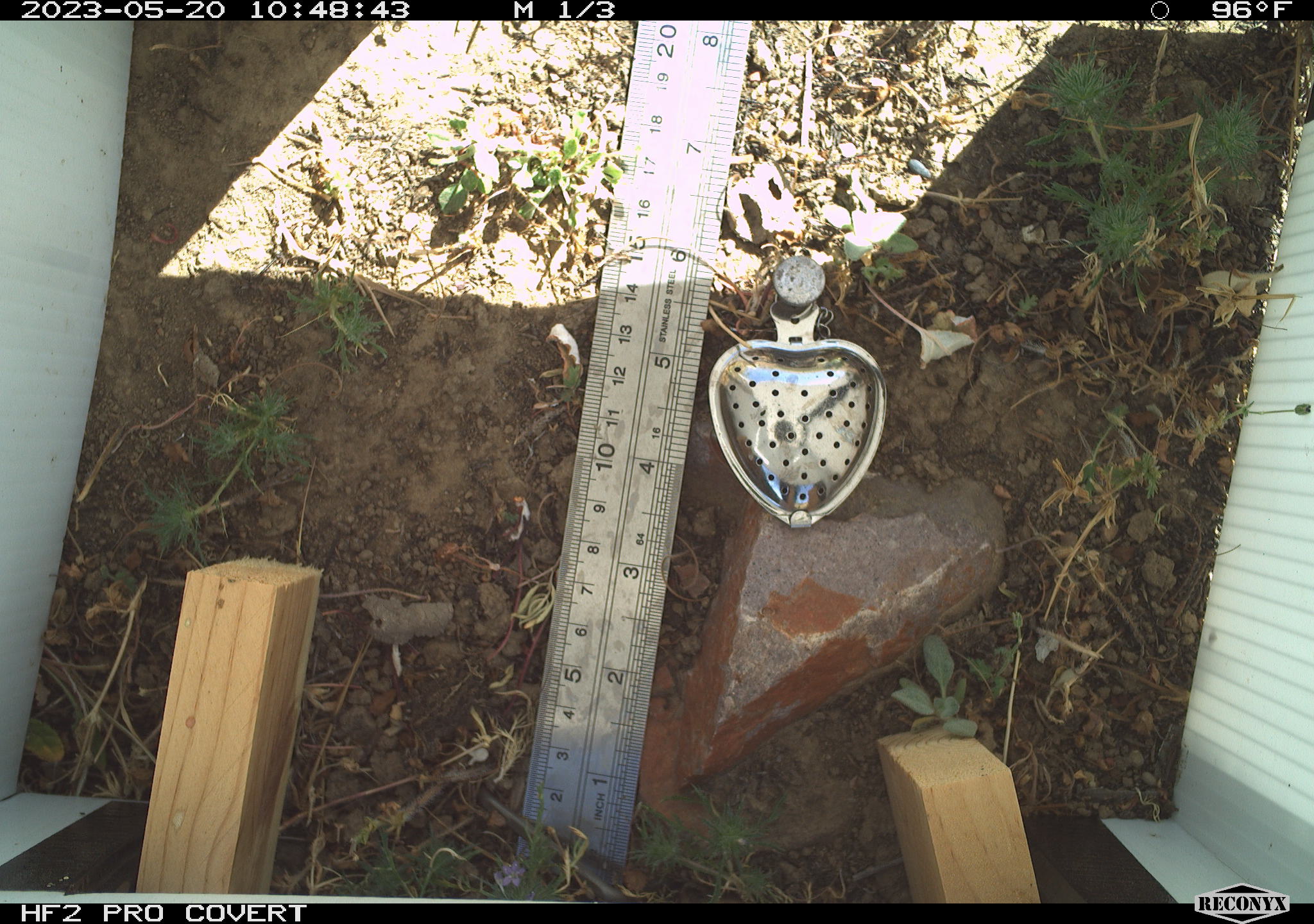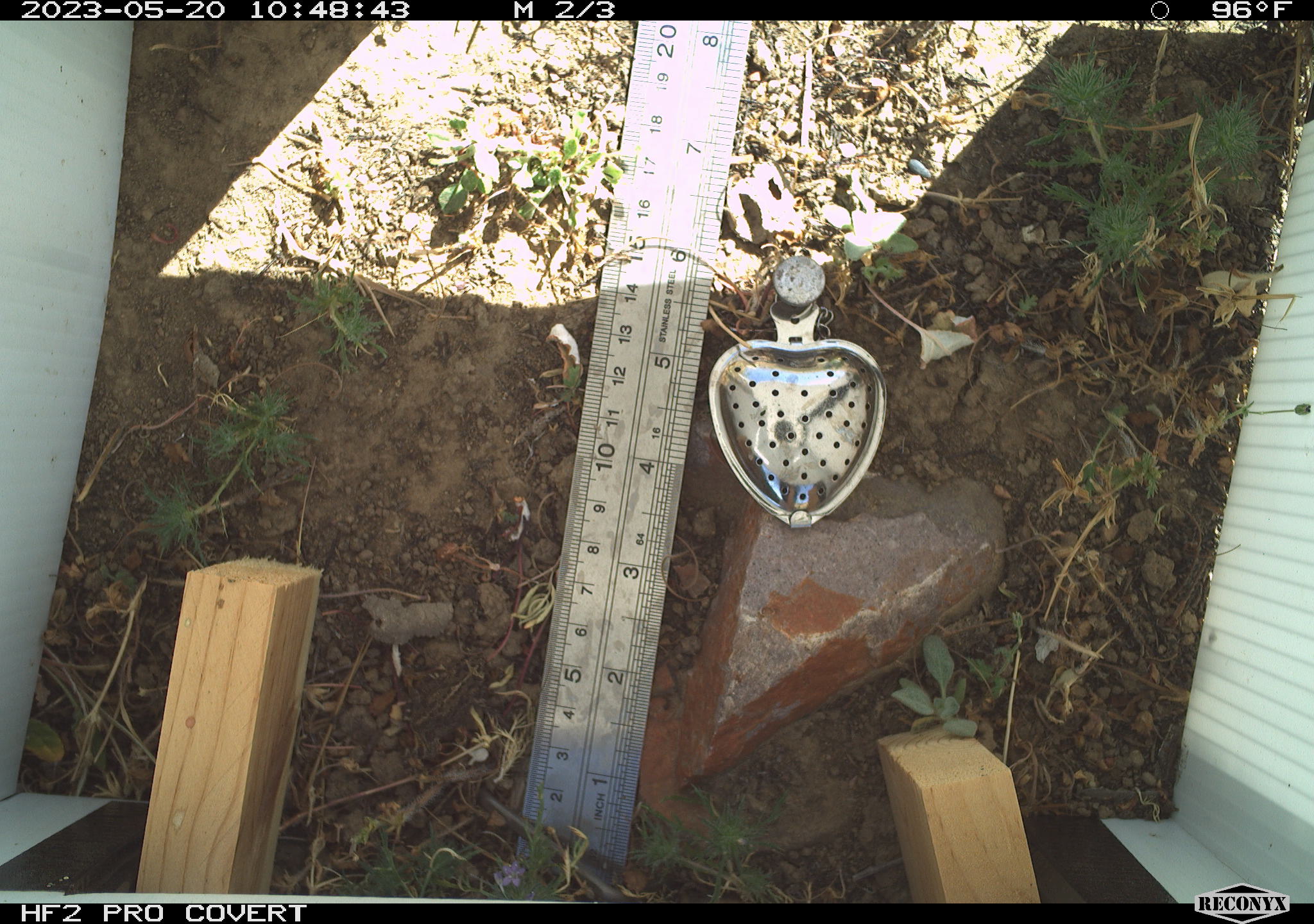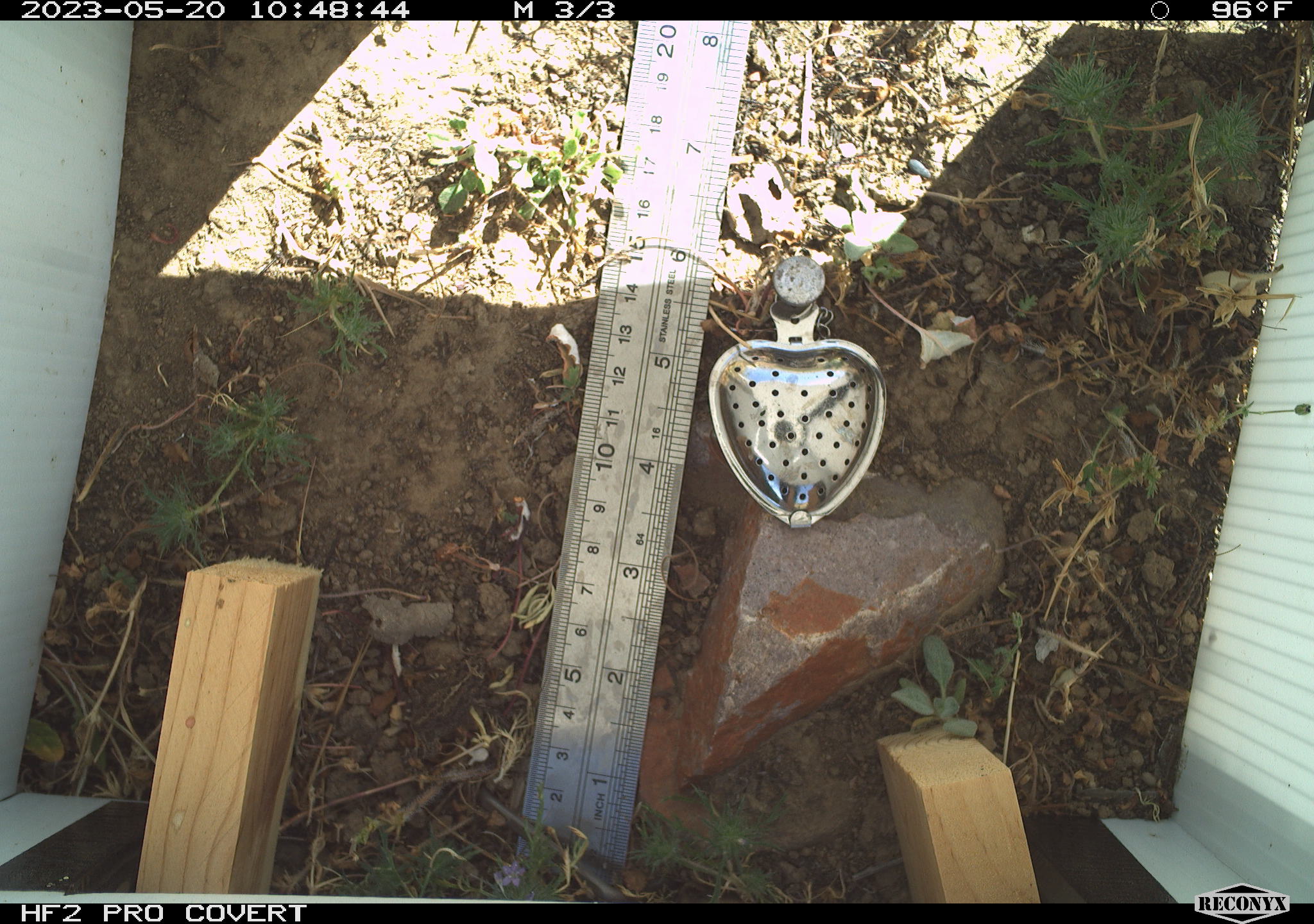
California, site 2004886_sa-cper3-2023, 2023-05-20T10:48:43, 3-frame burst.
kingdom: Animalia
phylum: Chordata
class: Amphibia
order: Anura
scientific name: Anura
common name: frogs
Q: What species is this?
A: Frogs (Anura).